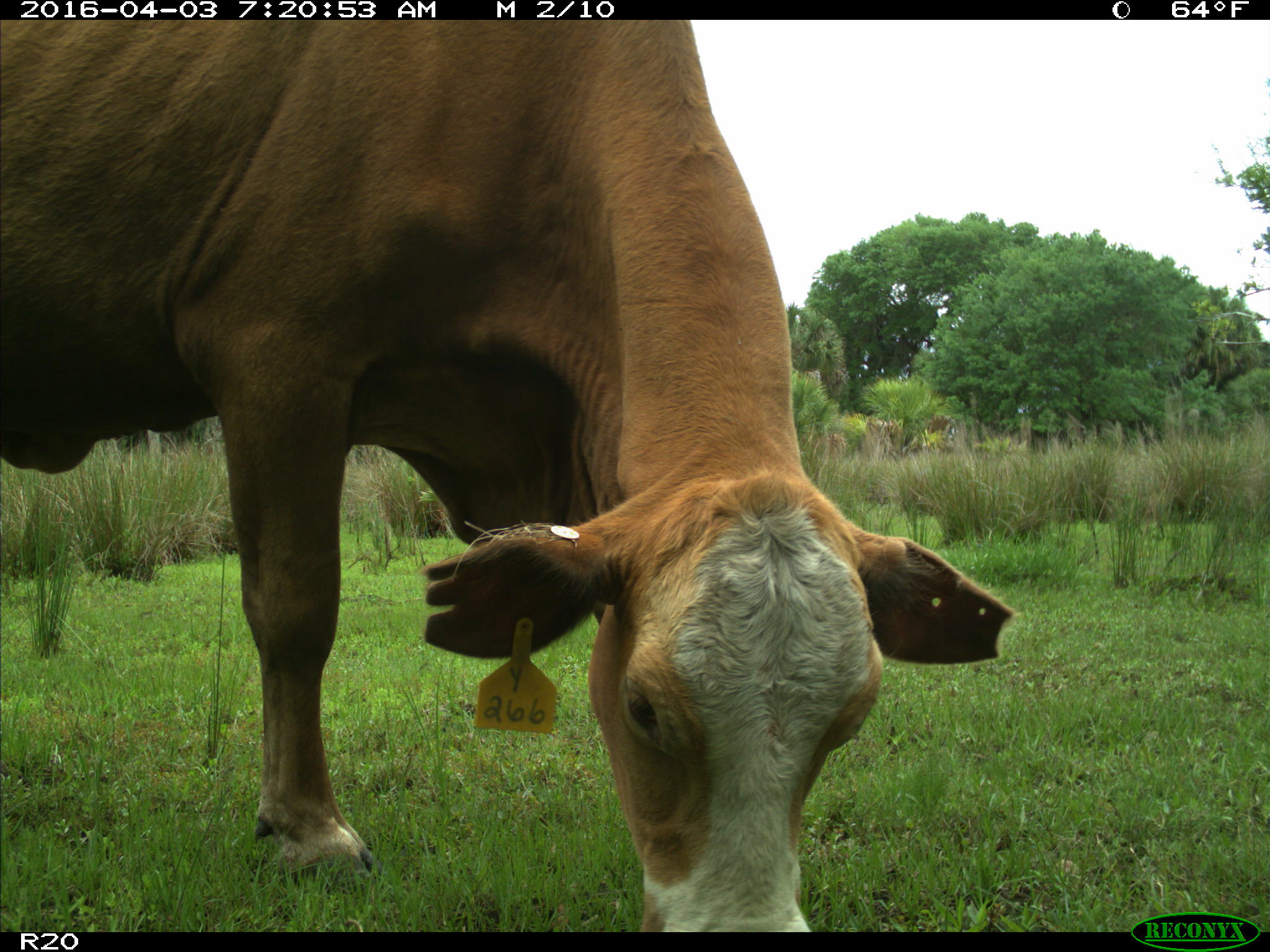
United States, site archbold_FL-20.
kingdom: Animalia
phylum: Chordata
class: Mammalia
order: Artiodactyla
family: Bovidae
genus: Bos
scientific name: Bos taurus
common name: domestic cow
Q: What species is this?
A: Bos taurus (domestic cow).